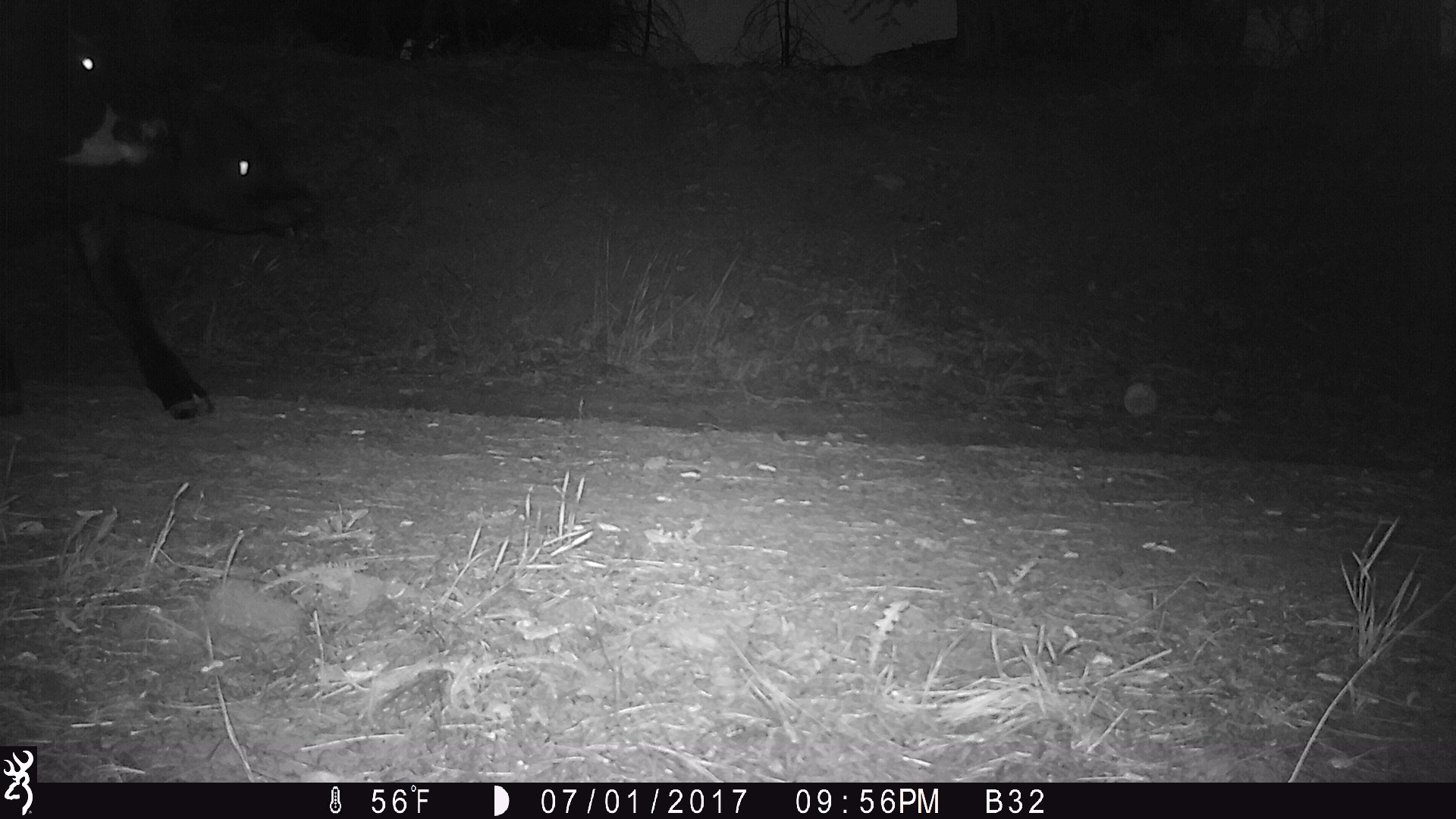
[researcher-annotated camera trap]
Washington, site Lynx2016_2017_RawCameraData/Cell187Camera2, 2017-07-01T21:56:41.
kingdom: Animalia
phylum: Chordata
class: Mammalia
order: Artiodactyla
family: Bovidae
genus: Bos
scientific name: Bos taurus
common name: domestic cattle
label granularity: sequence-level